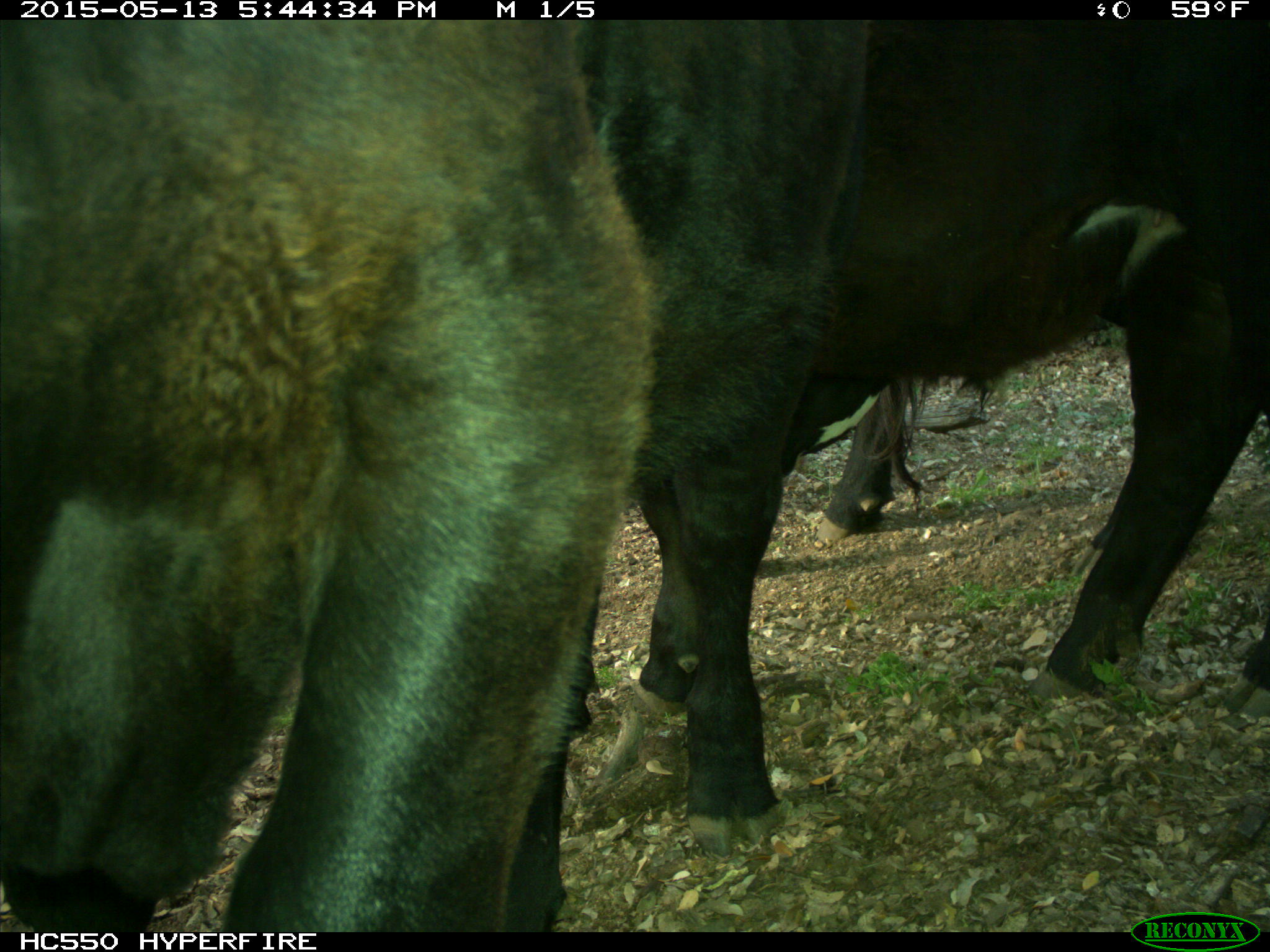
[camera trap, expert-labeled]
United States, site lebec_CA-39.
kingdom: Animalia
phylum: Chordata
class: Mammalia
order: Artiodactyla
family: Bovidae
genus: Bos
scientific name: Bos taurus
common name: domestic cow